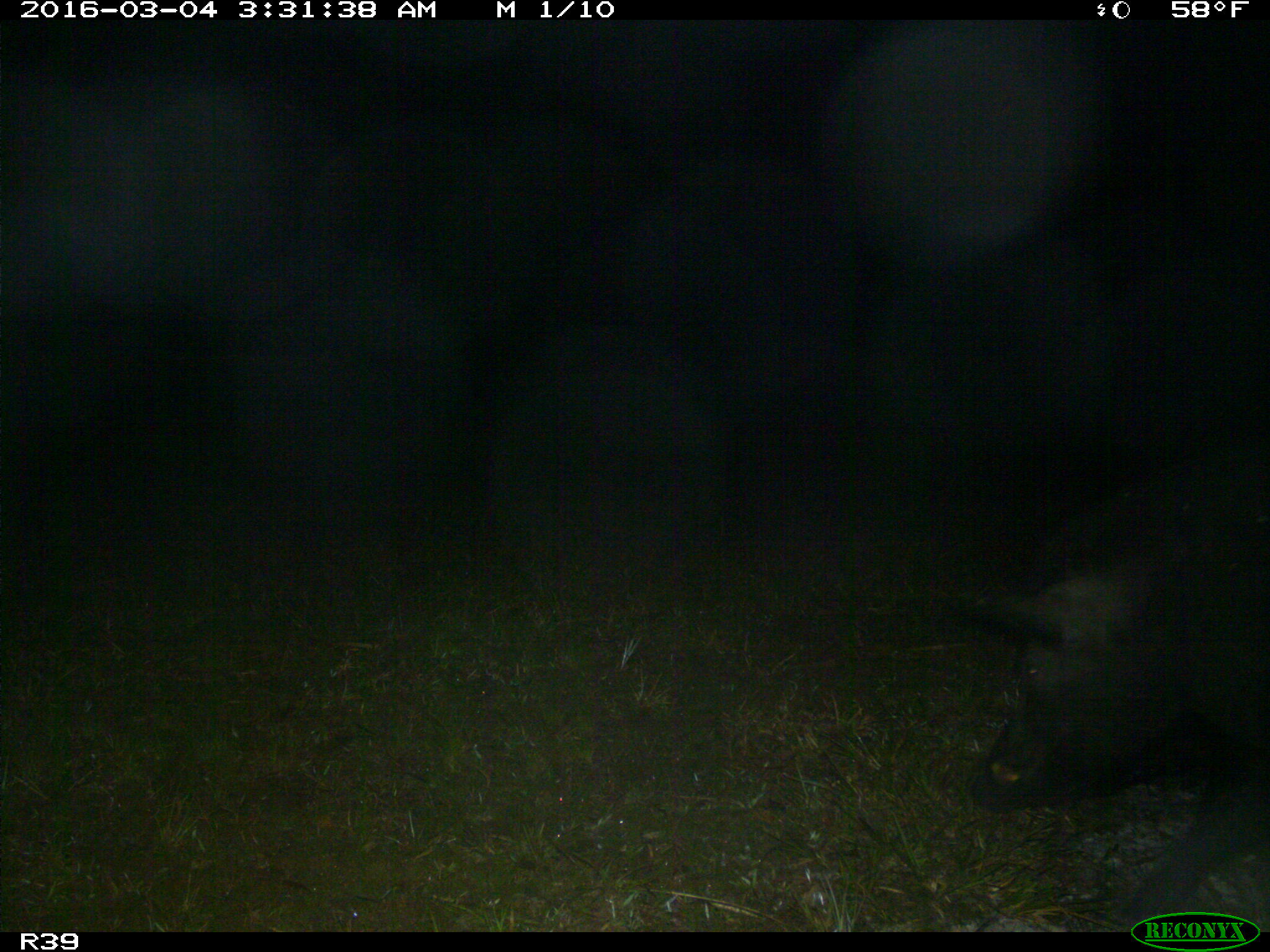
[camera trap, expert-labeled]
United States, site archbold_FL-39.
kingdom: Animalia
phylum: Chordata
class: Mammalia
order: Artiodactyla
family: Suidae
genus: Sus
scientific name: Sus scrofa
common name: wild boar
Sus scrofa (wild boar).